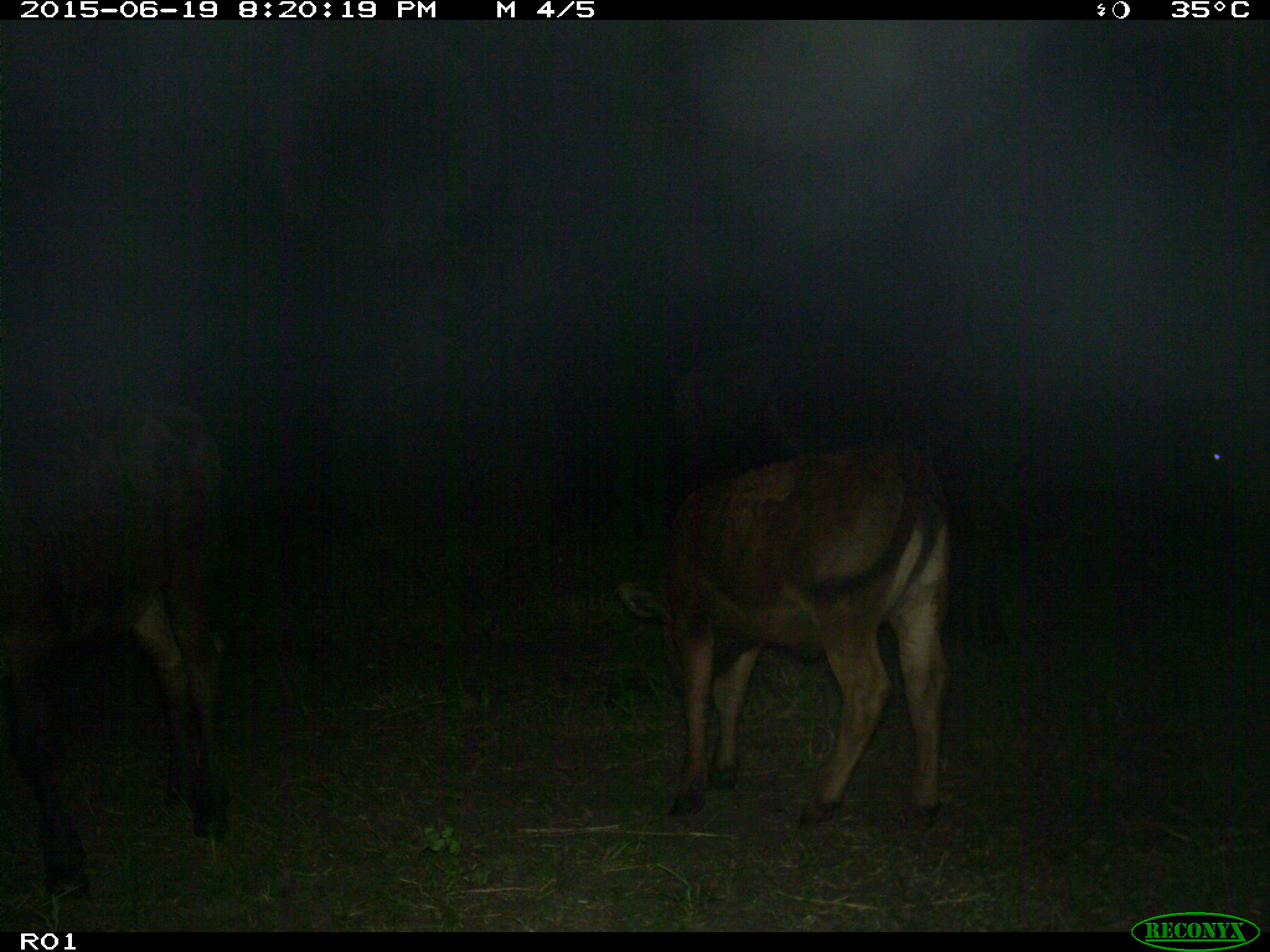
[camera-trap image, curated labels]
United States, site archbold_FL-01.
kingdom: Animalia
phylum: Chordata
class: Mammalia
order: Artiodactyla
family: Bovidae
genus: Bos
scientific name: Bos taurus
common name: domestic cow